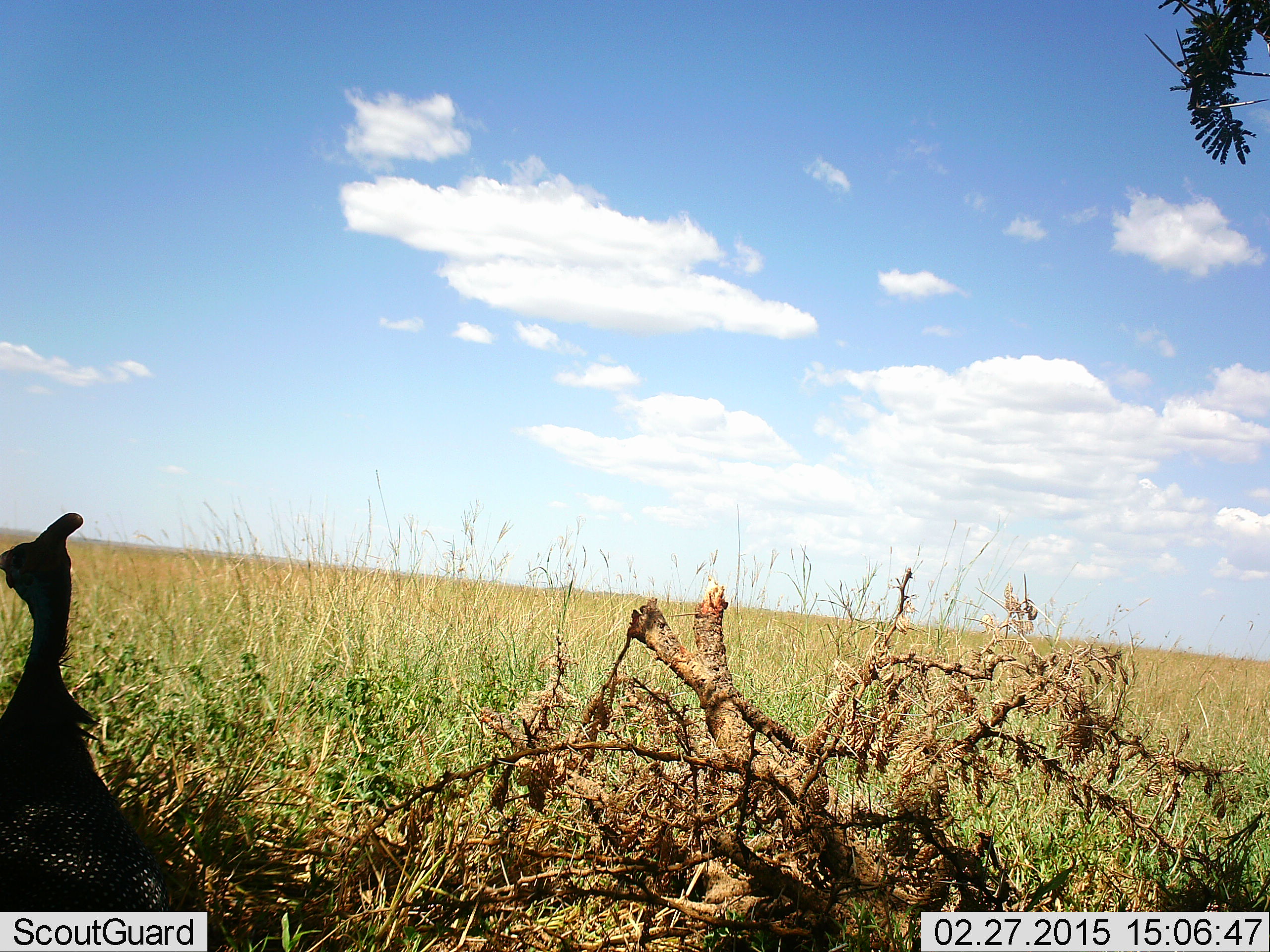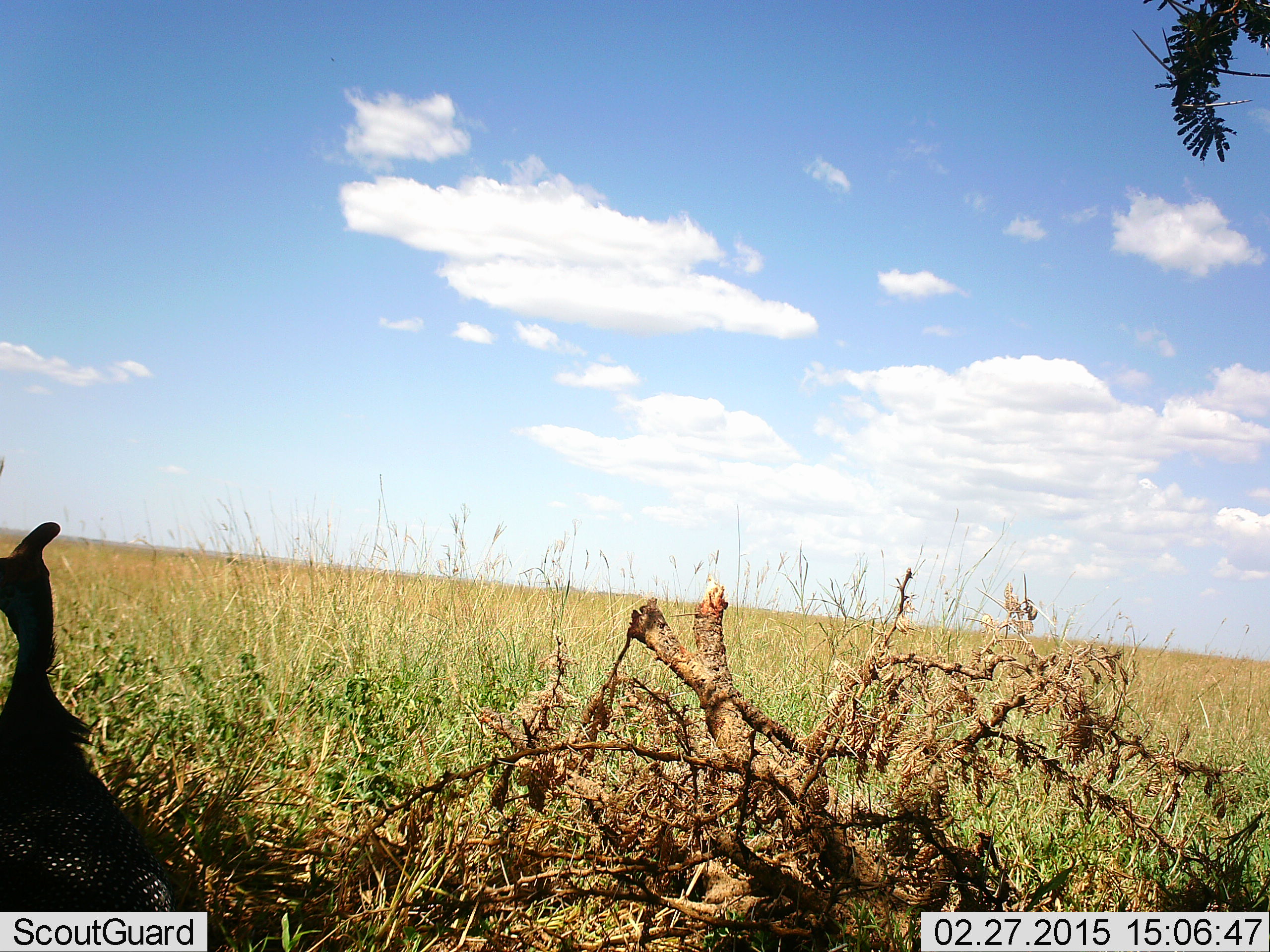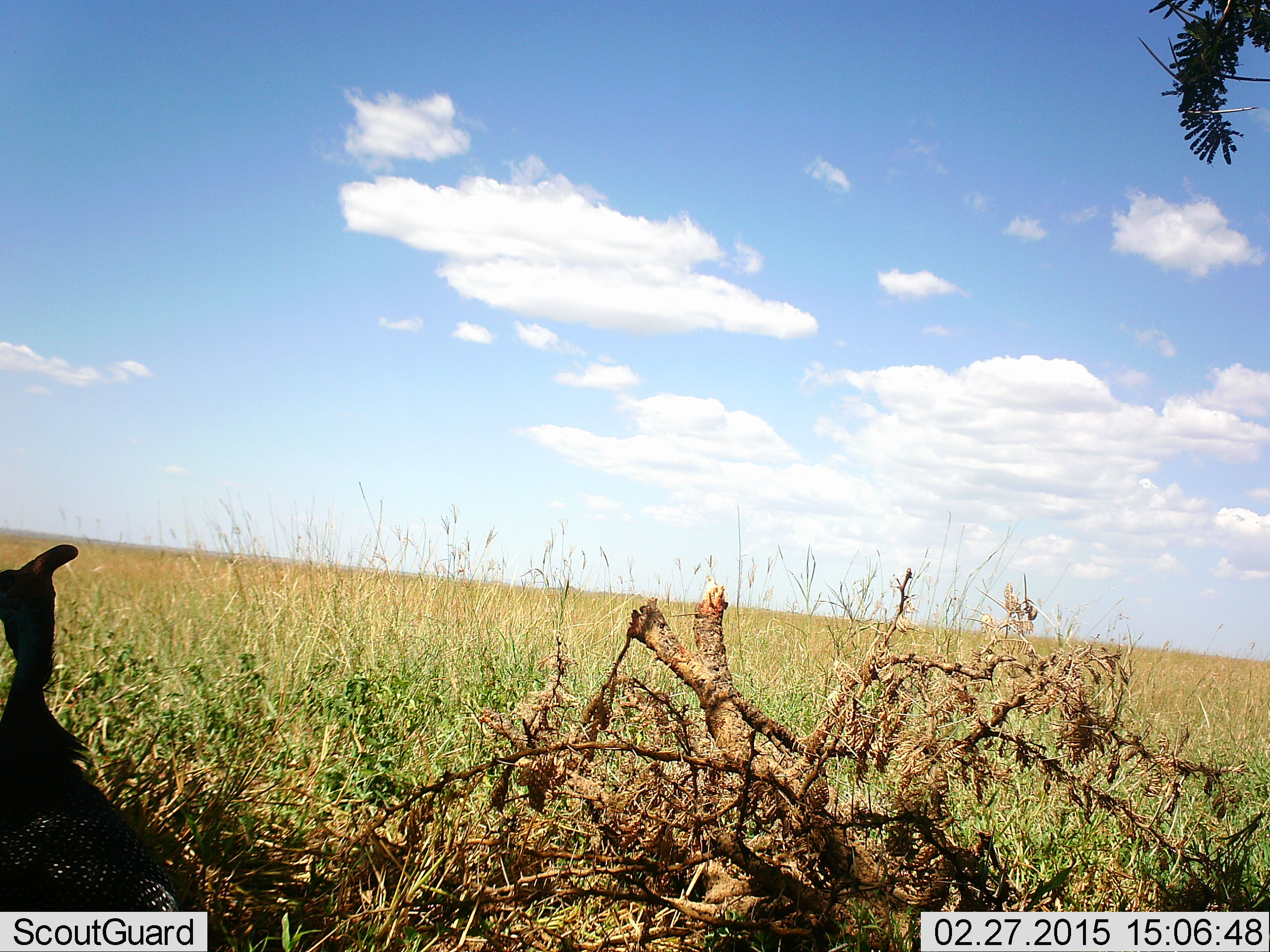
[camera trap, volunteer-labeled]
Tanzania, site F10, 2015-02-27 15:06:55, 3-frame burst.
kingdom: Animalia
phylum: Chordata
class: Aves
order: Galliformes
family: Numididae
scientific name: Numididae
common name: guinea fowl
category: guineafowl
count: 1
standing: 90%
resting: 10%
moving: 0%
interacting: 0%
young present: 0%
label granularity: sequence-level